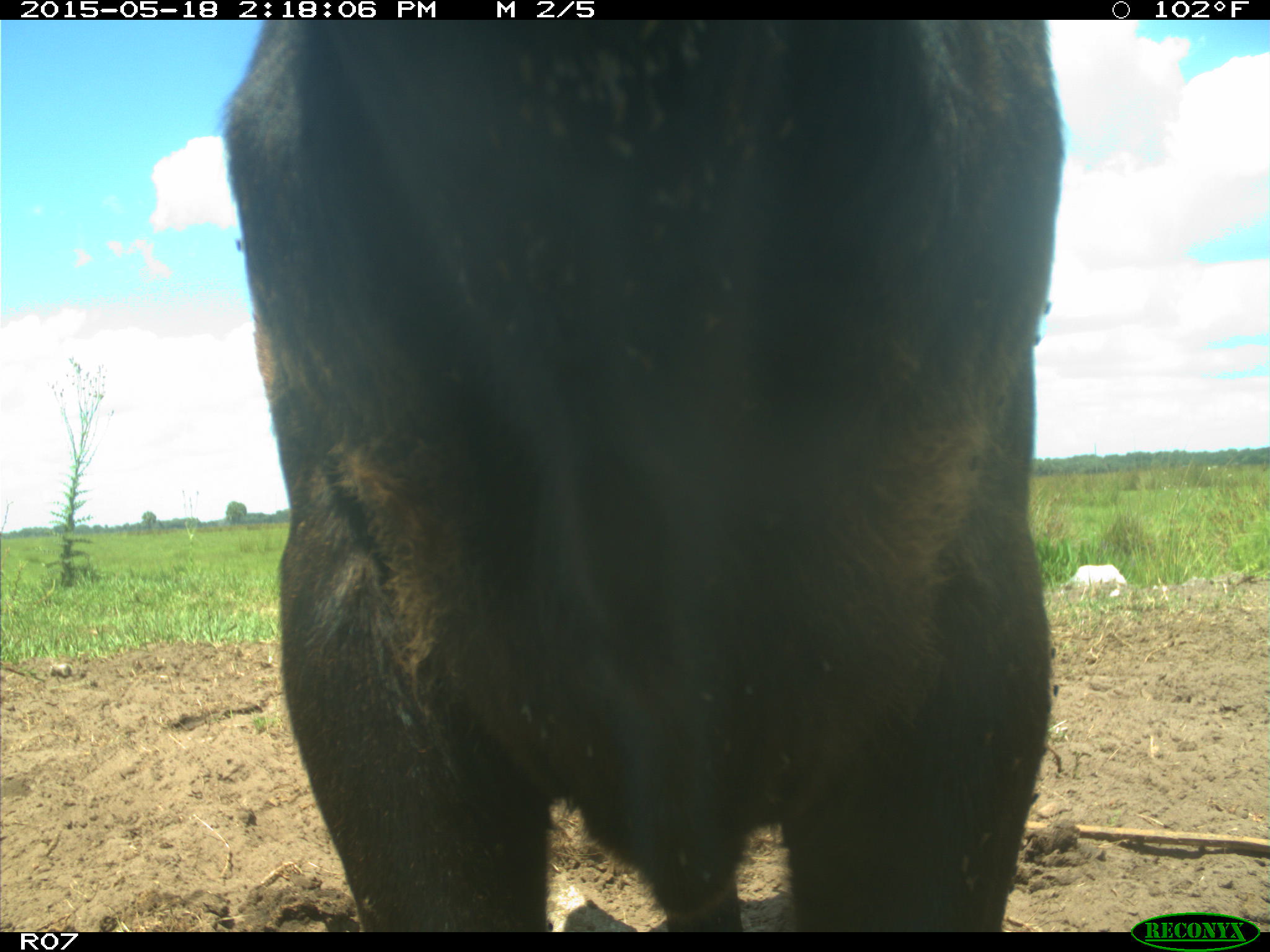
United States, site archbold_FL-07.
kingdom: Animalia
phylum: Chordata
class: Mammalia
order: Artiodactyla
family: Bovidae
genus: Bos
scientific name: Bos taurus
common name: domestic cow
Bos taurus (domestic cow).